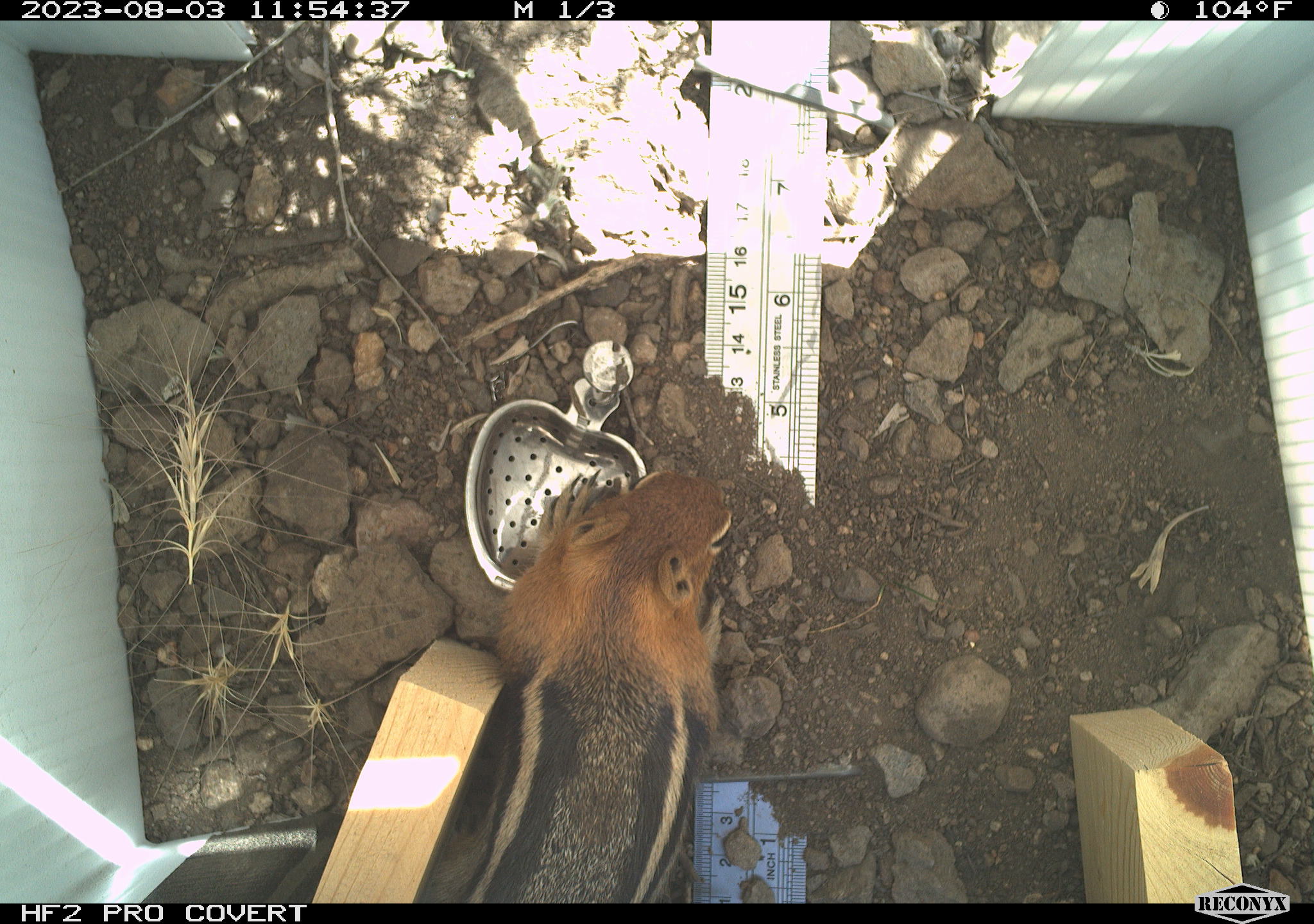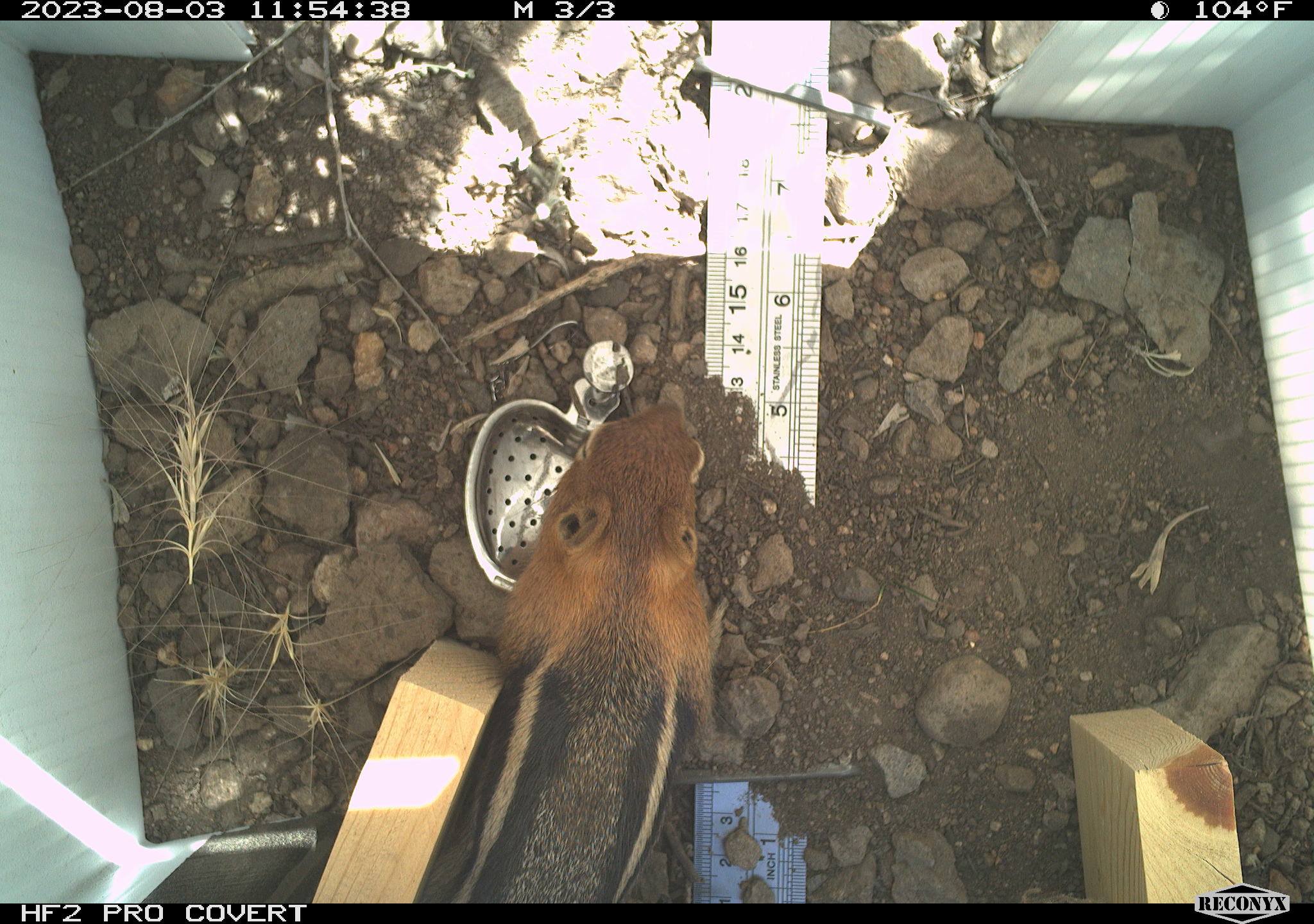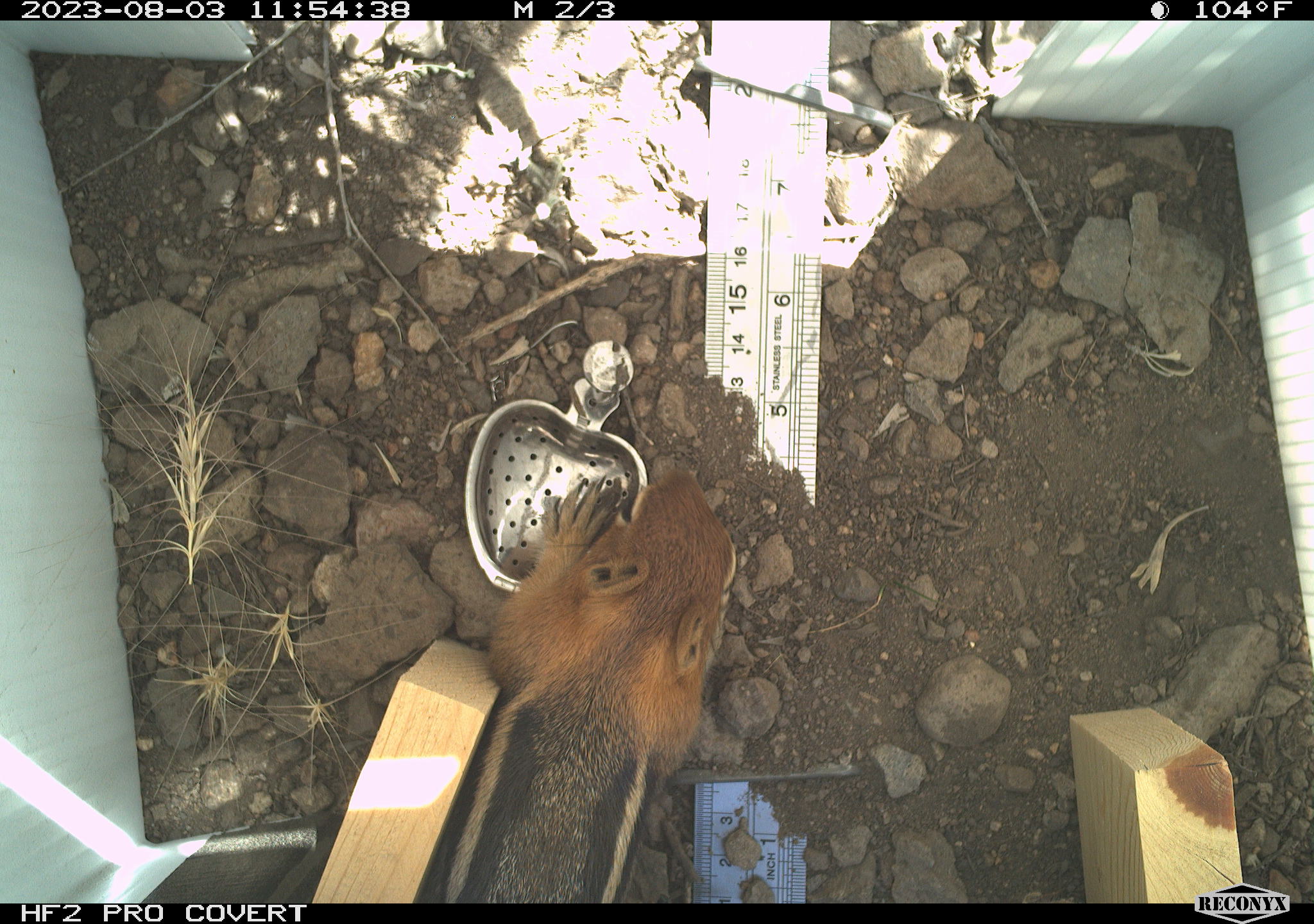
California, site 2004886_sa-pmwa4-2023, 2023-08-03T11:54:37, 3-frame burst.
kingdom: Animalia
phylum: Chordata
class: Mammalia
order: Rodentia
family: Sciuridae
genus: Callospermophilus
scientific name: Callospermophilus lateralis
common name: golden mantled ground squirrel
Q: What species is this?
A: Golden mantled ground squirrel (Callospermophilus lateralis).